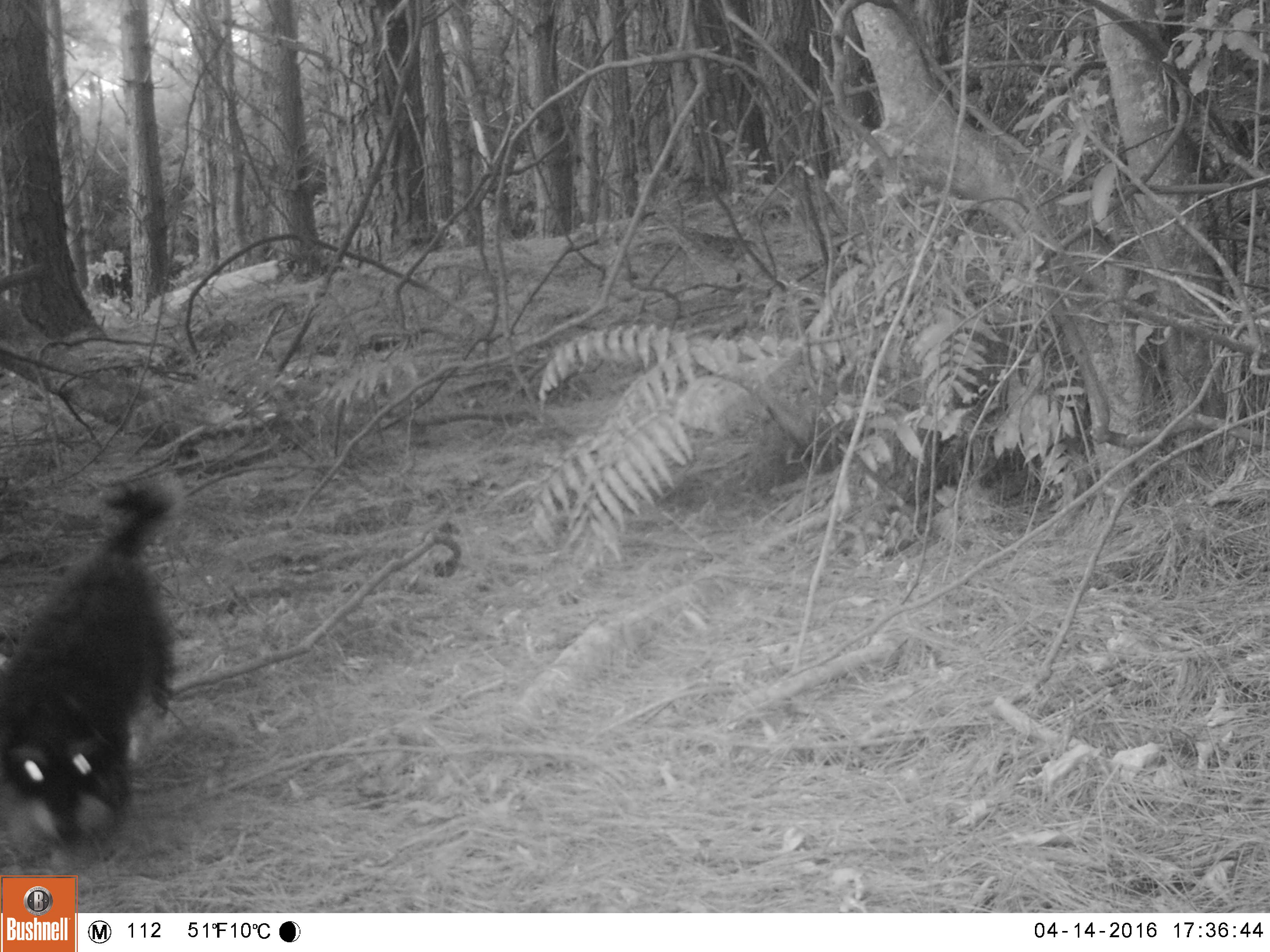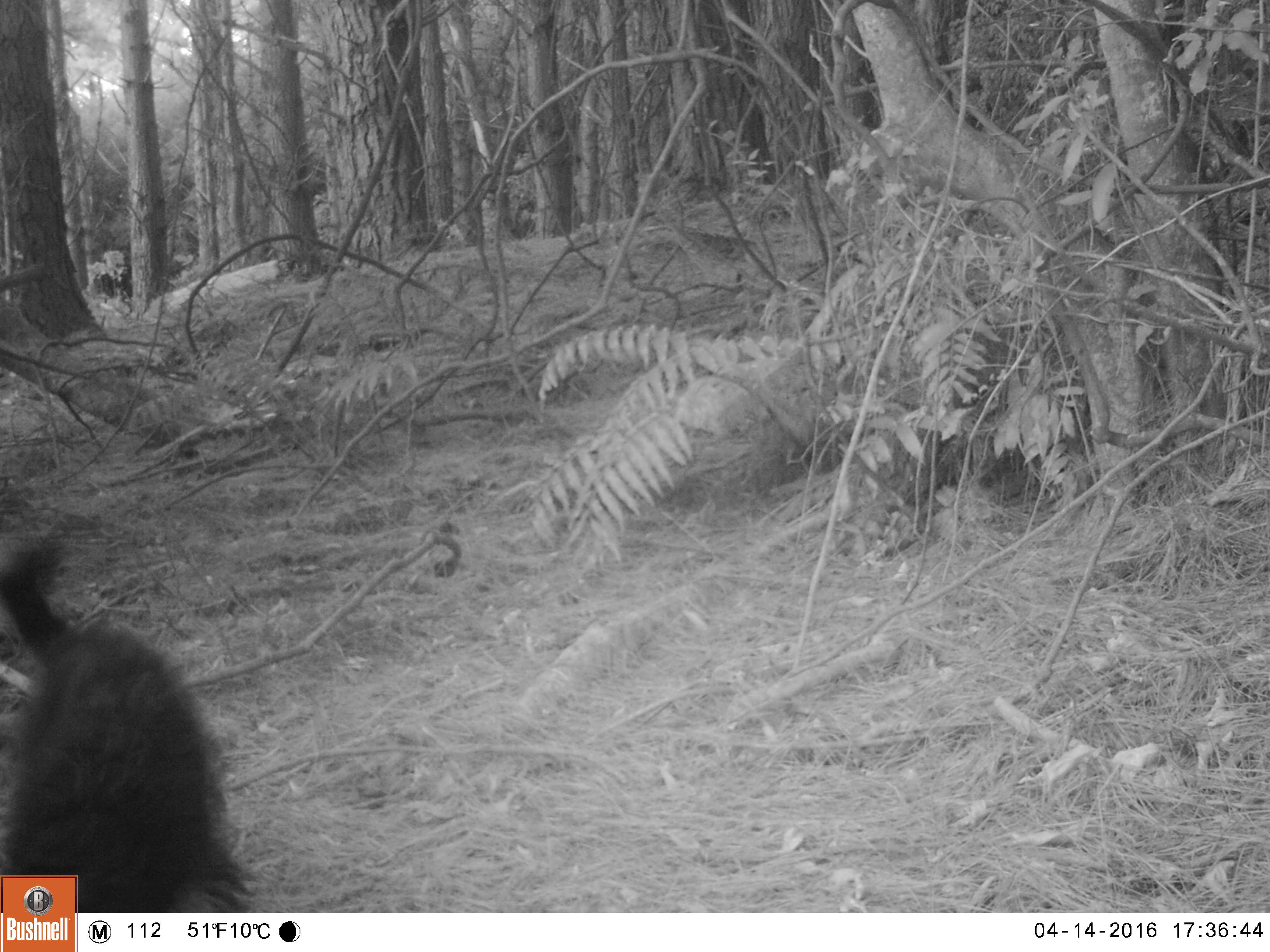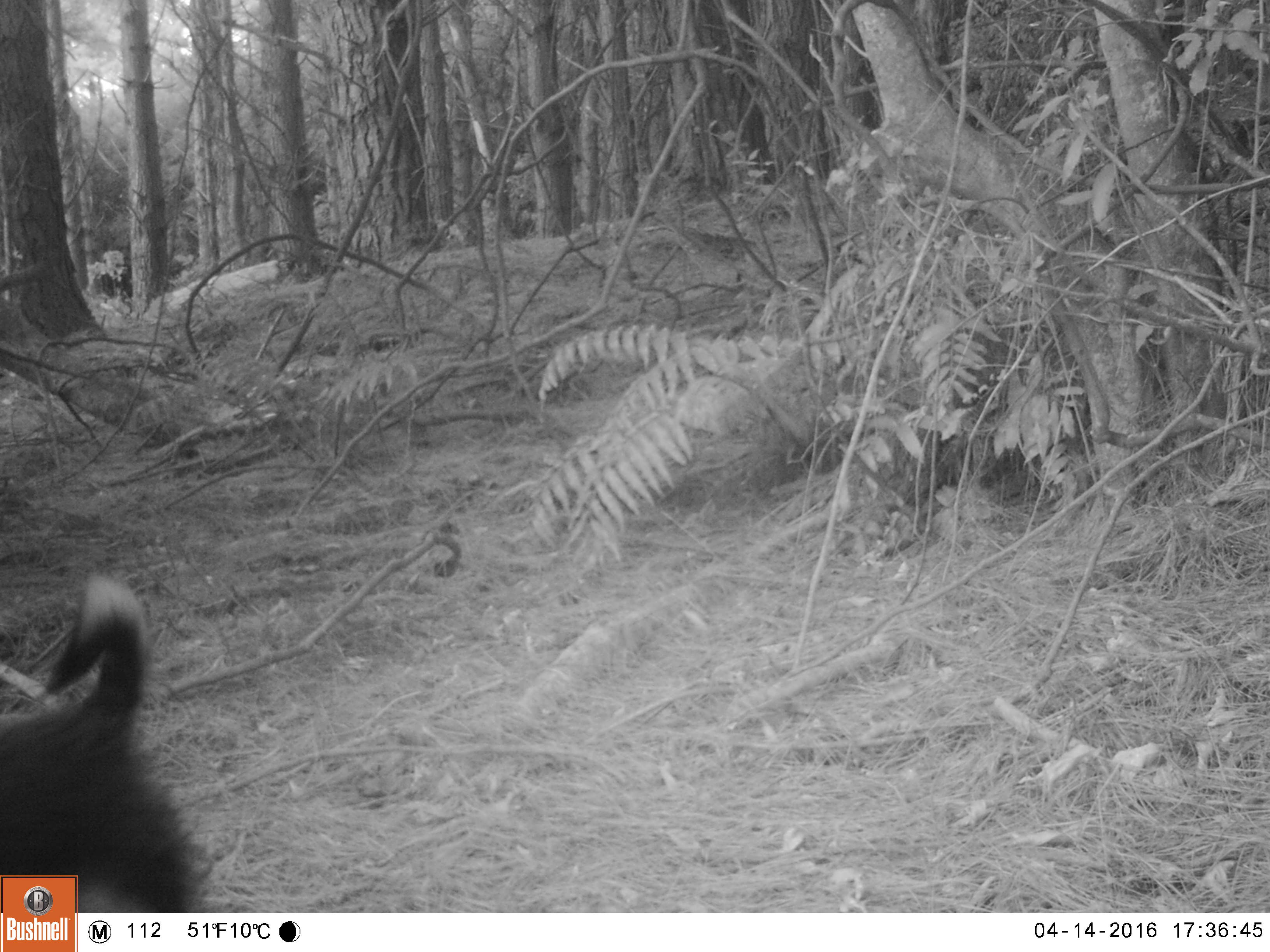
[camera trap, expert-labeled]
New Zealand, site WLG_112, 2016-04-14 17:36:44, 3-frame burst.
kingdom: Animalia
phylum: Chordata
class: Mammalia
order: Carnivora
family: Felidae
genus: Felis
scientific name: Felis catus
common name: domestic cat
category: cat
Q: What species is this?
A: Cat (domestic cat) (Felis catus).